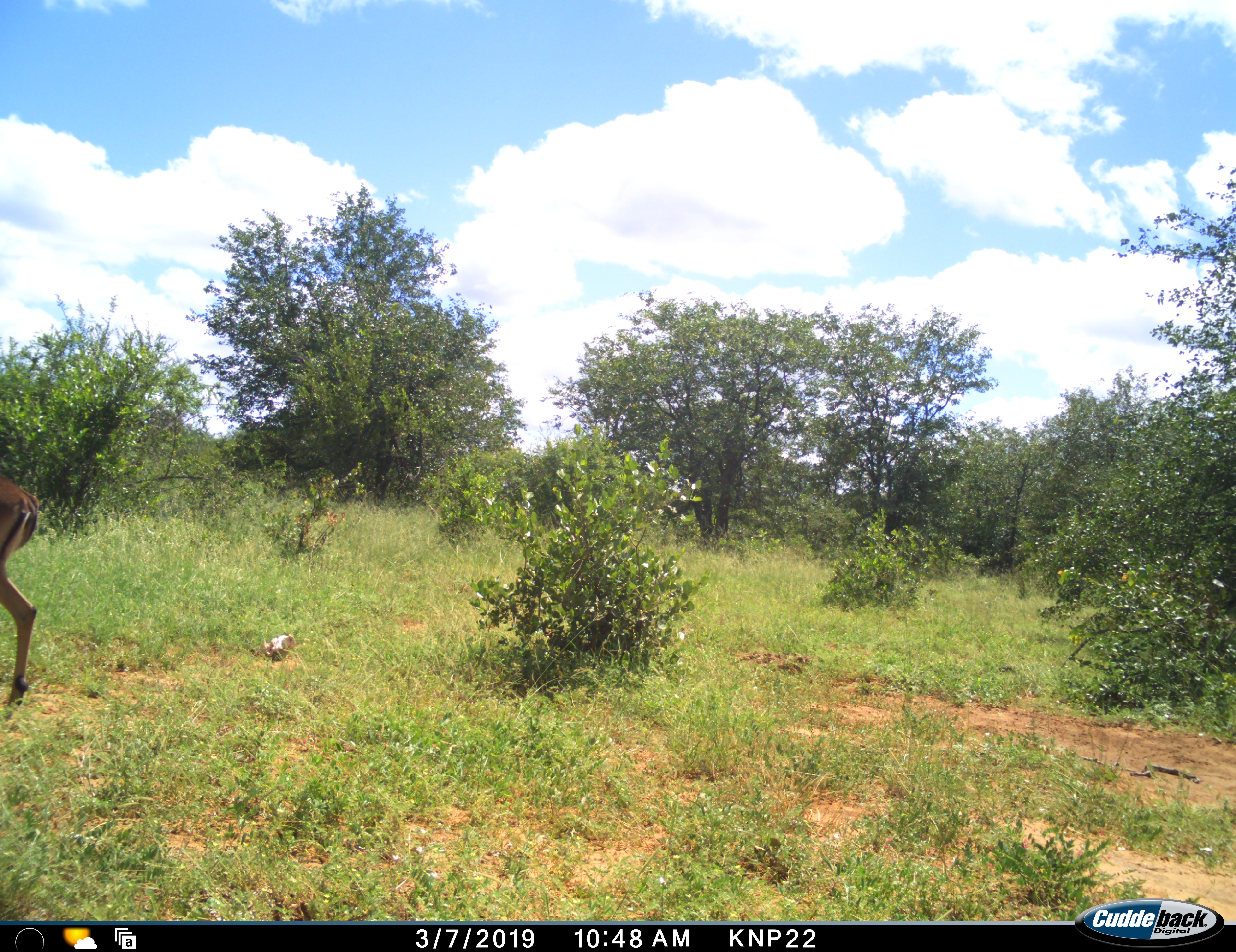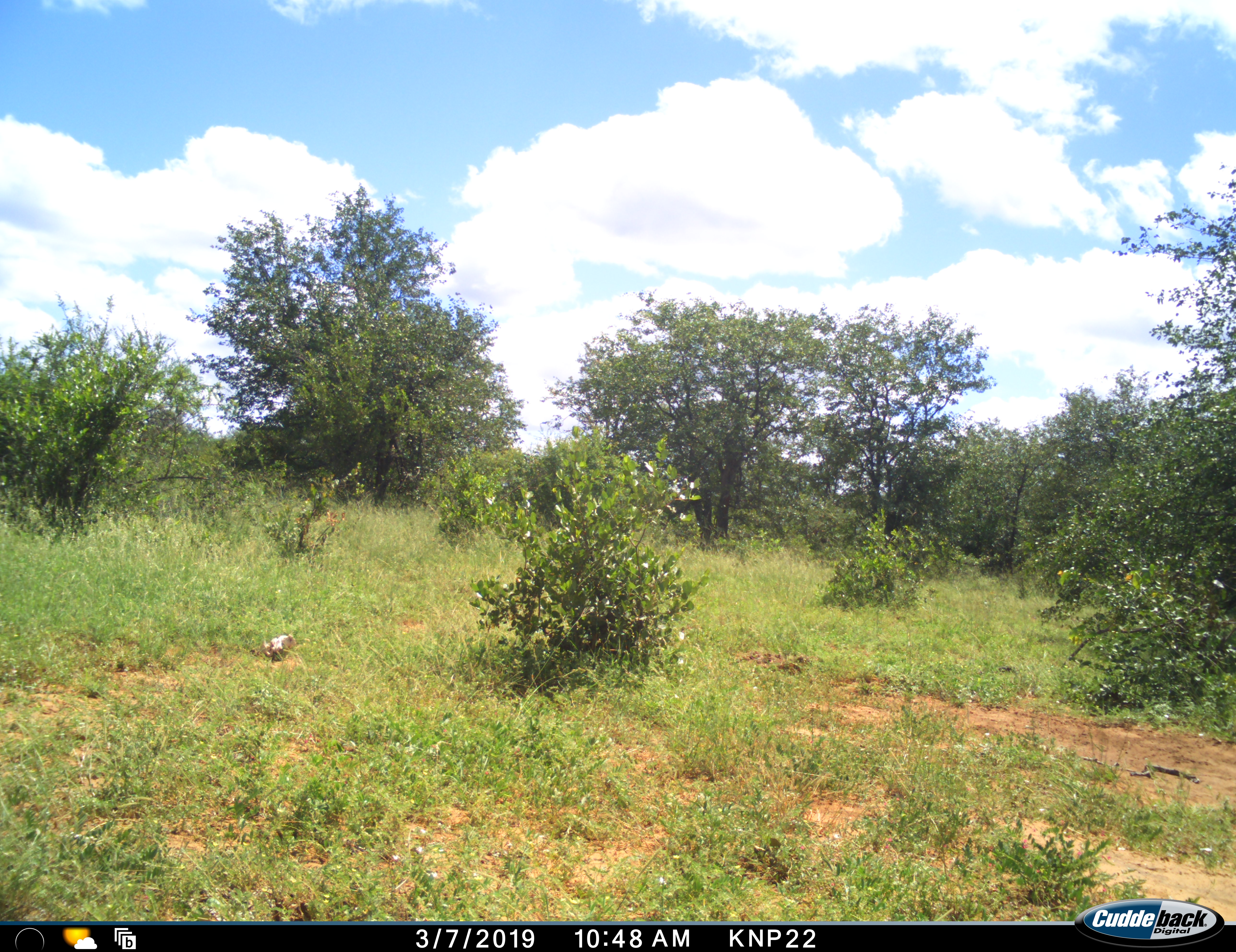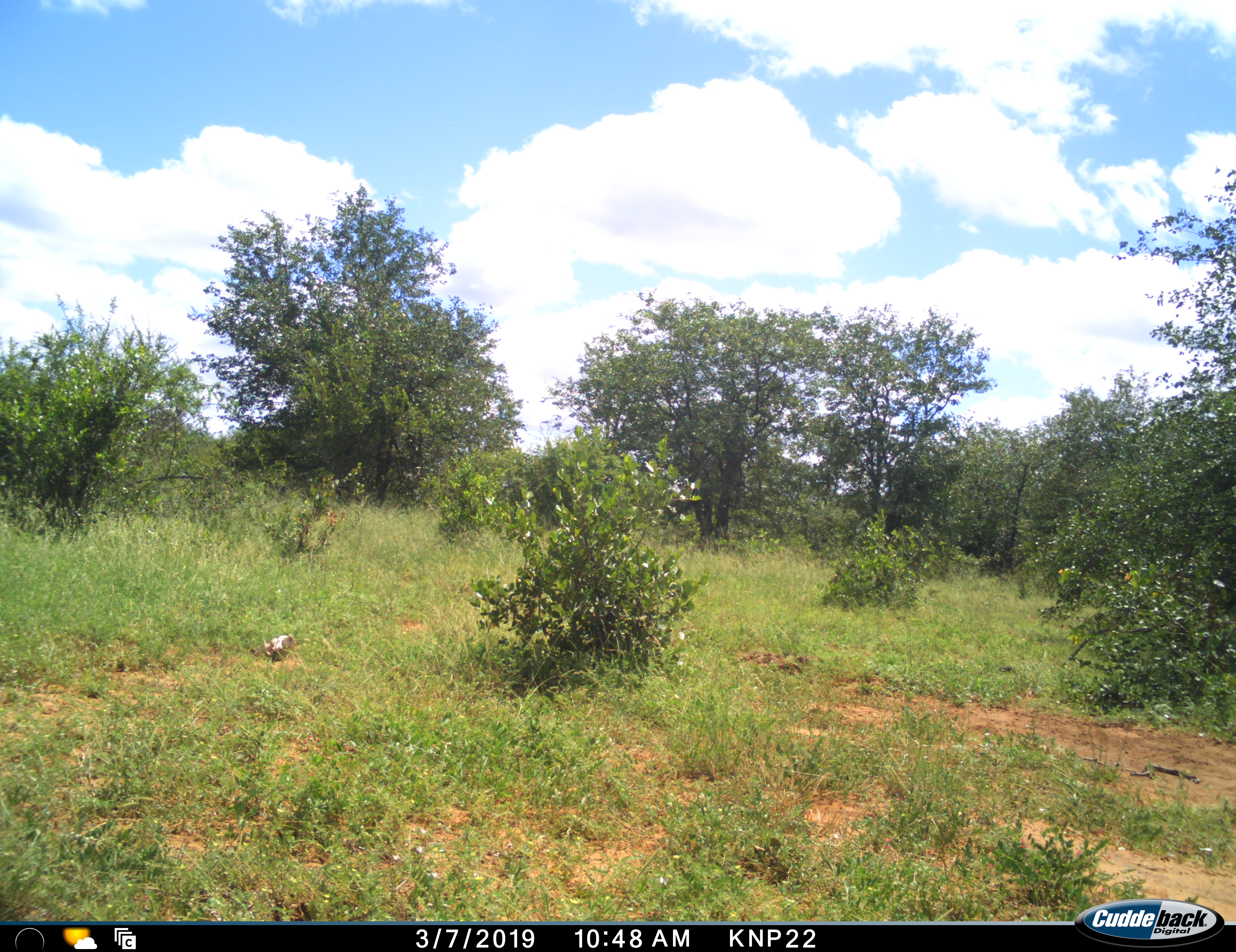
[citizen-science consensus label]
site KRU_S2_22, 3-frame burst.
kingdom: Animalia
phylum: Chordata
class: Mammalia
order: Artiodactyla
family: Bovidae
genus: Aepyceros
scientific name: Aepyceros melampus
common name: impala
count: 1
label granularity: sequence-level